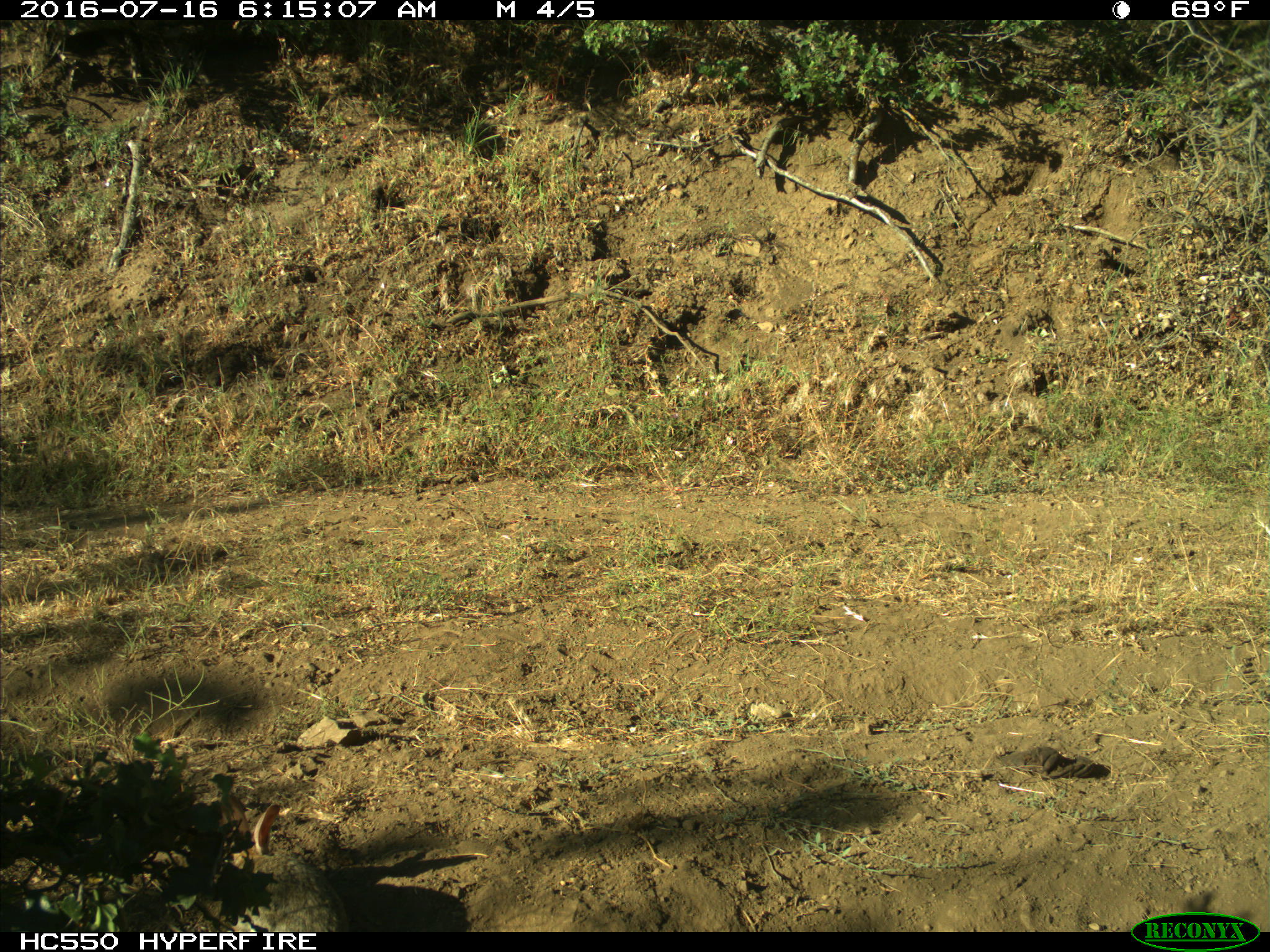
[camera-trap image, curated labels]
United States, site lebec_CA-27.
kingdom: Animalia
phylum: Chordata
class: Mammalia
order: Lagomorpha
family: Leporidae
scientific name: Leporidae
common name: rabbits and hares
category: unidentified rabbit